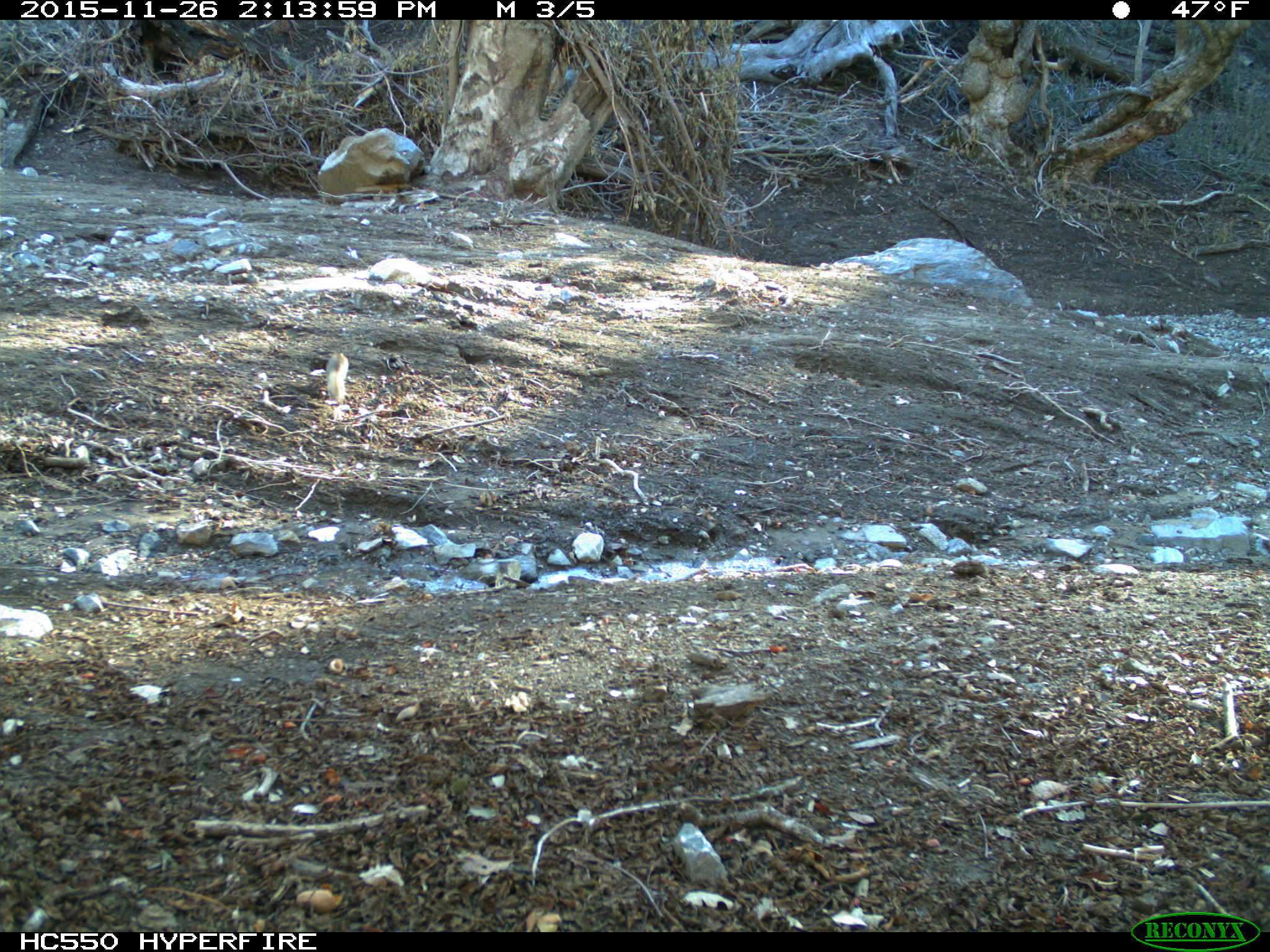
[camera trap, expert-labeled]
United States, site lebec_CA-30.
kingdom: Animalia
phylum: Chordata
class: Mammalia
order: Rodentia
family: Sciuridae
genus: Otospermophilus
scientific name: Otospermophilus beecheyi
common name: california ground squirrel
Otospermophilus beecheyi (california ground squirrel).